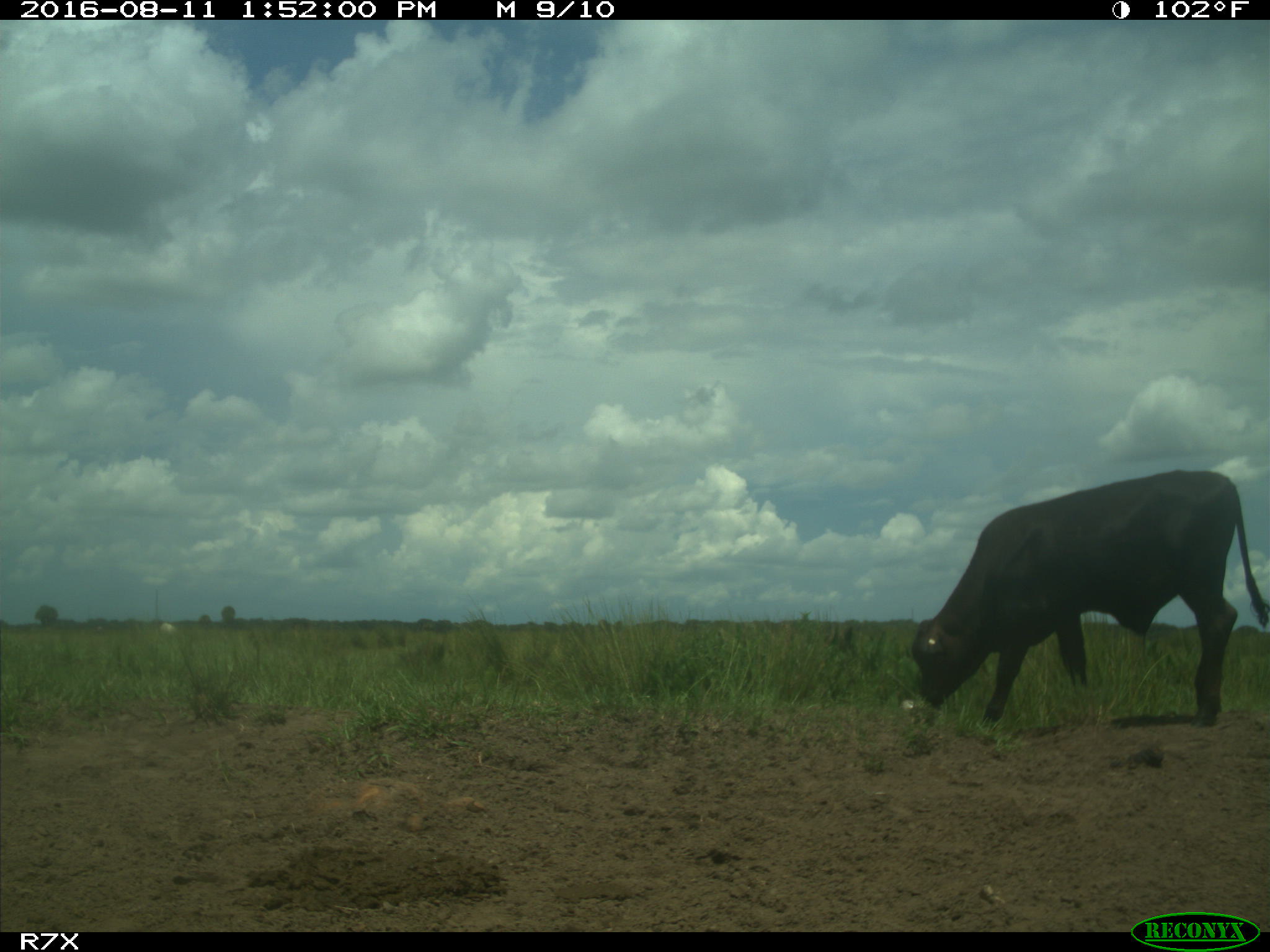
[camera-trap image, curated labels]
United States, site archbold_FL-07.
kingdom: Animalia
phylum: Chordata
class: Mammalia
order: Artiodactyla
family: Bovidae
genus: Bos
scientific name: Bos taurus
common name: domestic cow